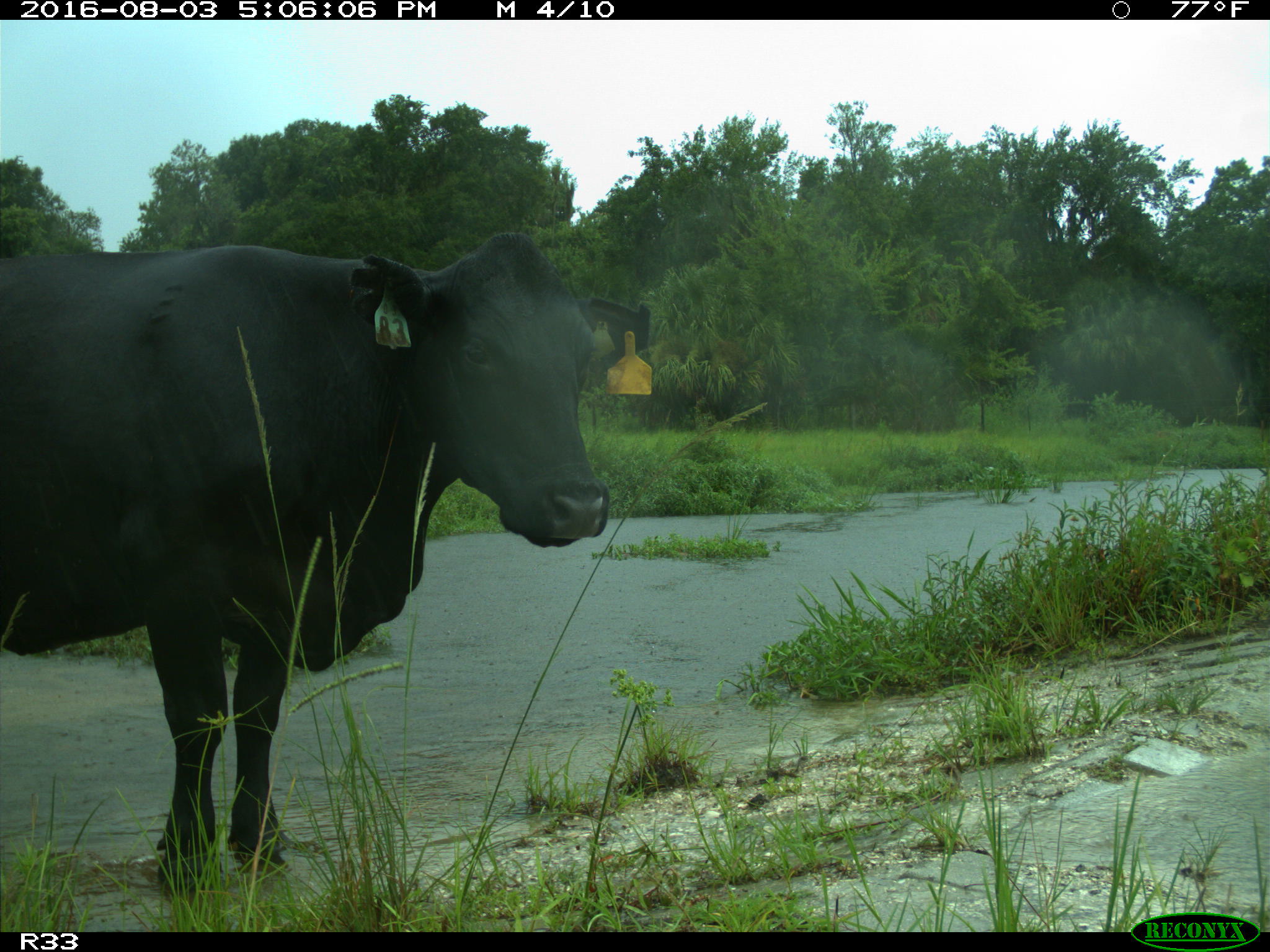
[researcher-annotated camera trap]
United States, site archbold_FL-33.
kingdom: Animalia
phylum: Chordata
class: Mammalia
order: Artiodactyla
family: Bovidae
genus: Bos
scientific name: Bos taurus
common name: domestic cow